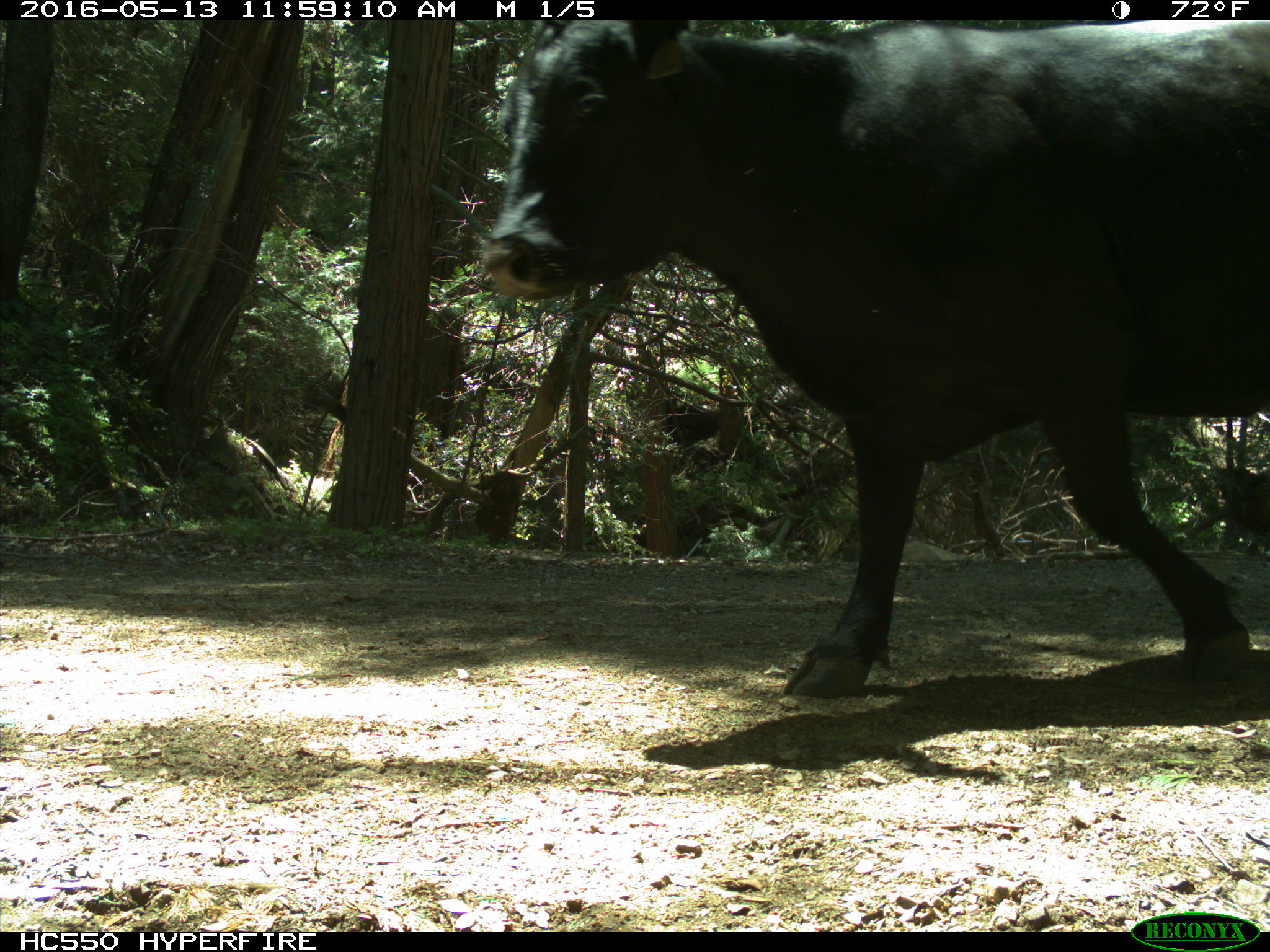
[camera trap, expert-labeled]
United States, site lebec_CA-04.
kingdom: Animalia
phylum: Chordata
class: Mammalia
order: Artiodactyla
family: Bovidae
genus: Bos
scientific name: Bos taurus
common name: domestic cow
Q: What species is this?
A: Bos taurus (domestic cow).